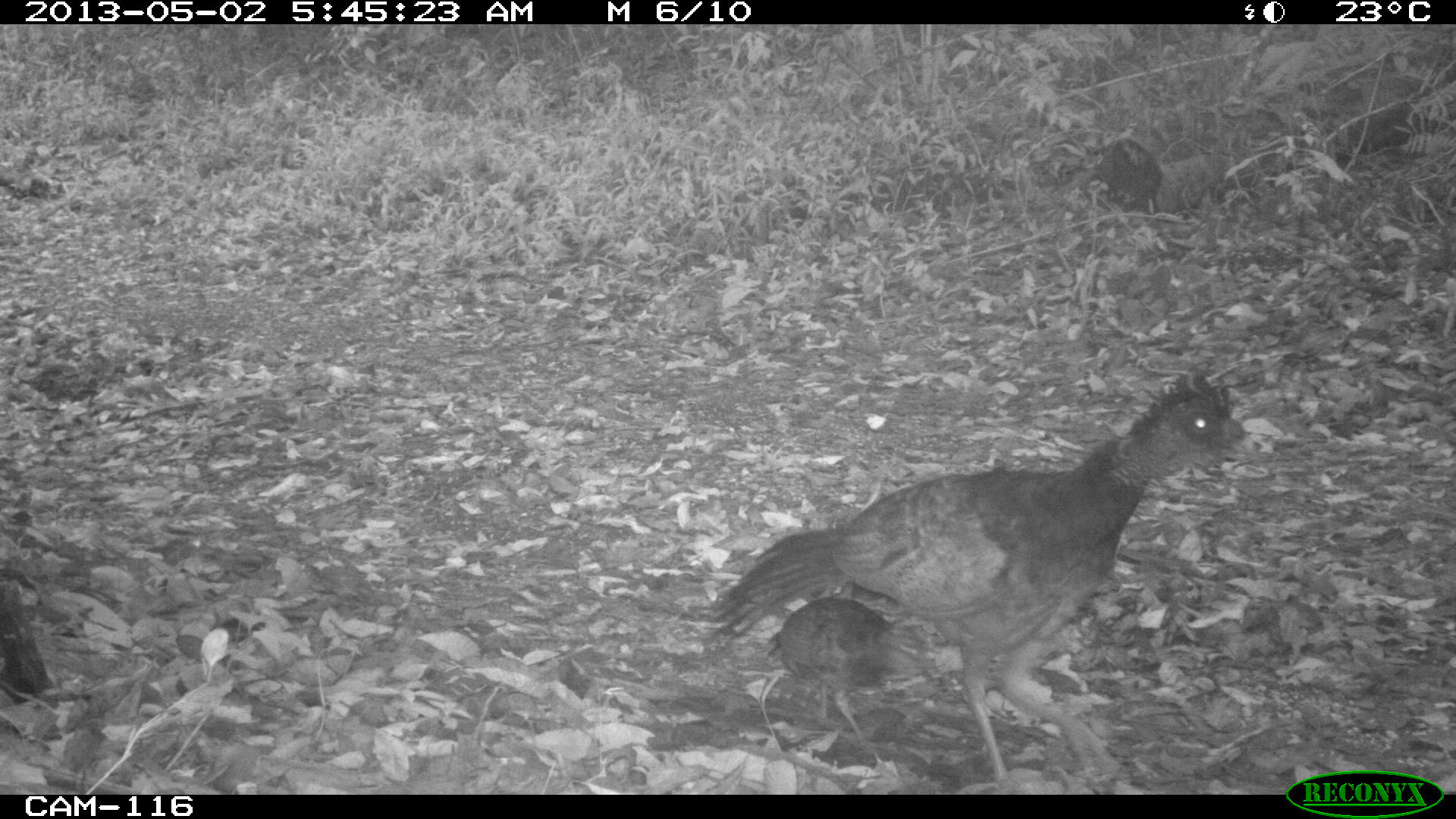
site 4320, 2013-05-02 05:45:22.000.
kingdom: Animalia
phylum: Chordata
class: Aves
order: Galliformes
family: Cracidae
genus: Crax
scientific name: Crax rubra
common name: great curassow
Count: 1.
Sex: female.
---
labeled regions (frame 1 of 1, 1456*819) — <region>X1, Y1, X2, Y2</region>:
crax rubra: <region>701, 368, 1261, 791</region>; <region>768, 596, 934, 735</region>; <region>0, 533, 53, 703</region>; <region>1088, 136, 1162, 215</region>